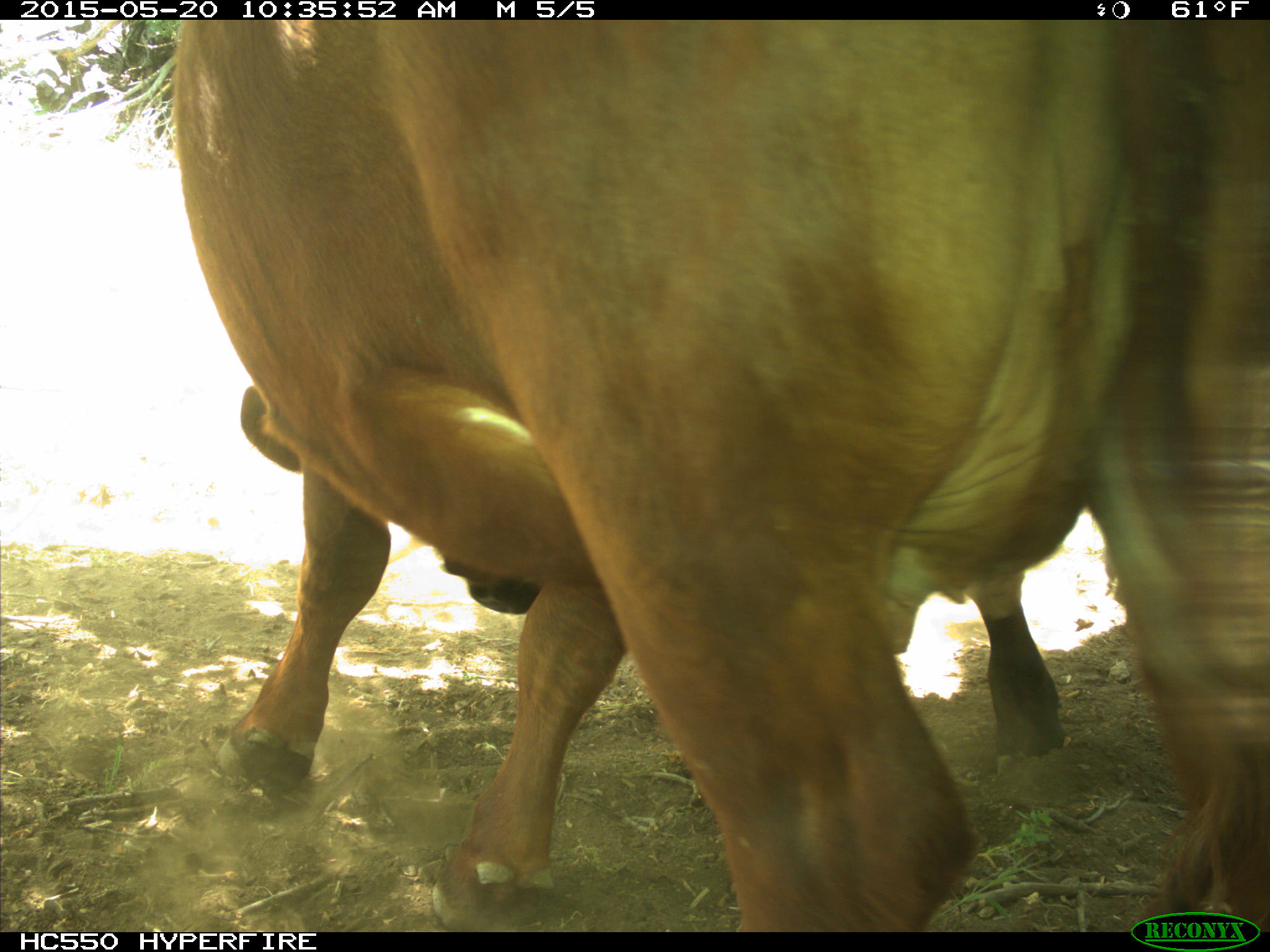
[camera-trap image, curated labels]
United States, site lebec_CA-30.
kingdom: Animalia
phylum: Chordata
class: Mammalia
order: Artiodactyla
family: Bovidae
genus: Bos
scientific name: Bos taurus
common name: domestic cow